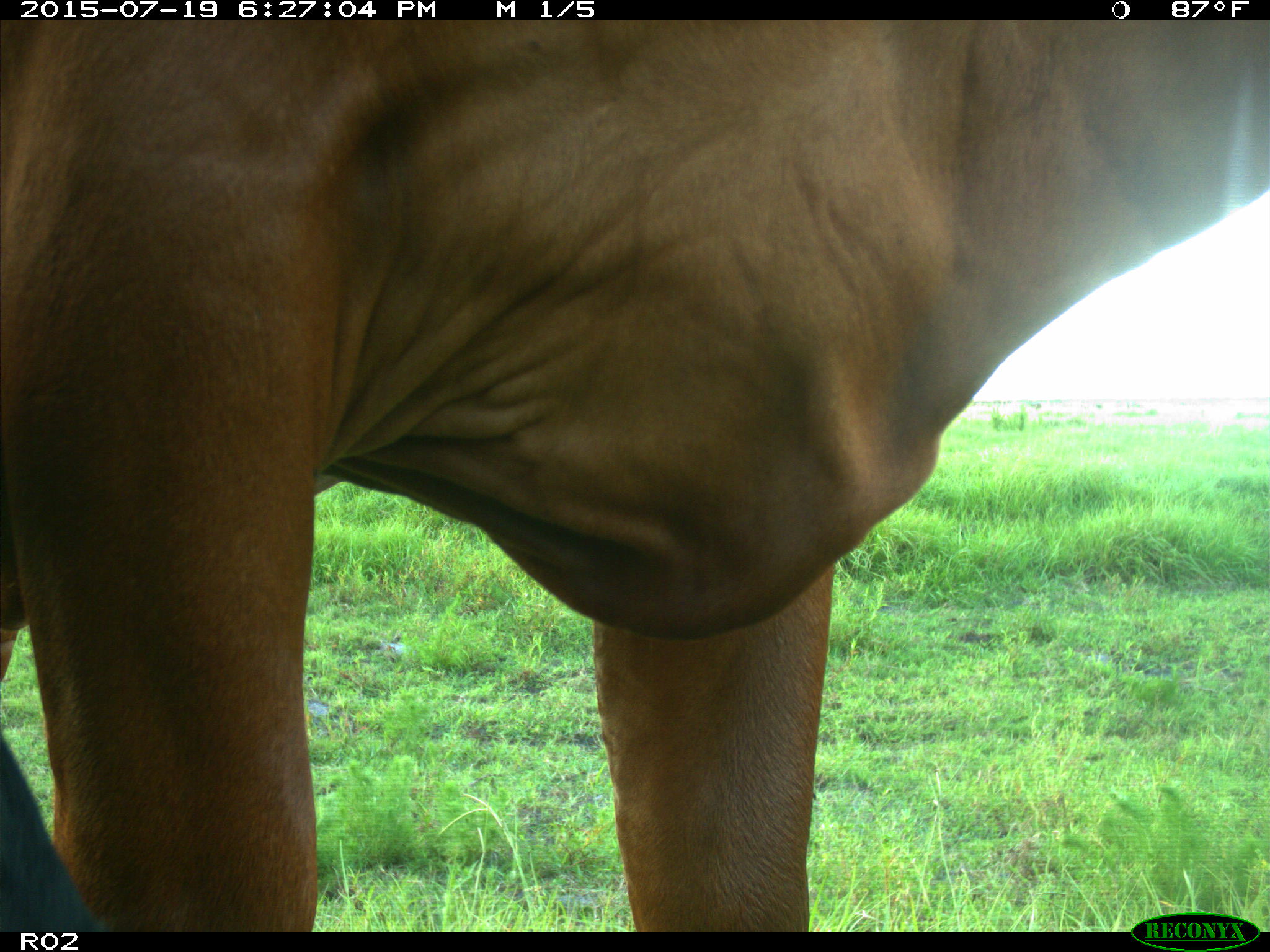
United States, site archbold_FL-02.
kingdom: Animalia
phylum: Chordata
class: Mammalia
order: Artiodactyla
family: Bovidae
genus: Bos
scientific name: Bos taurus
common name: domestic cow